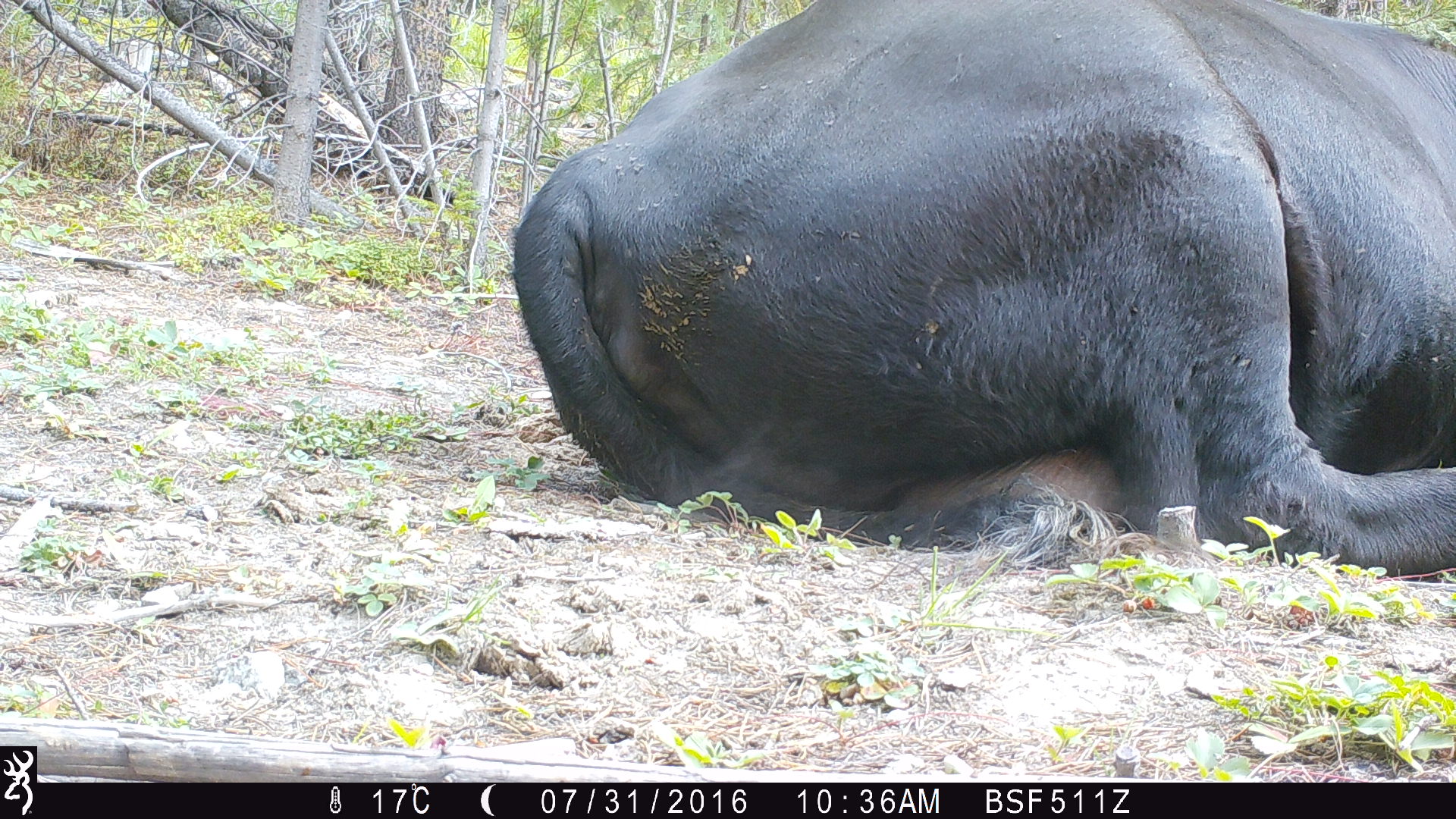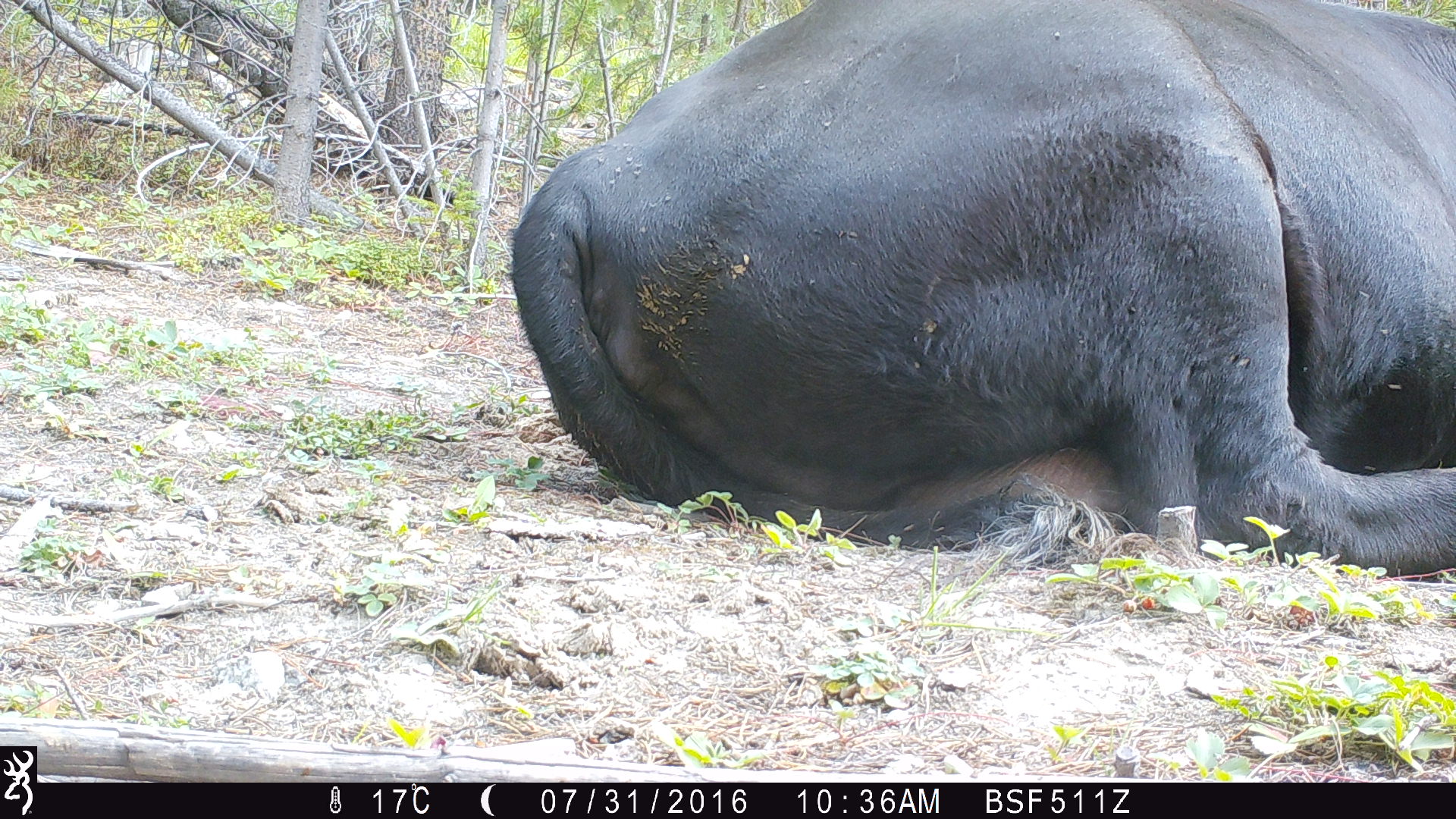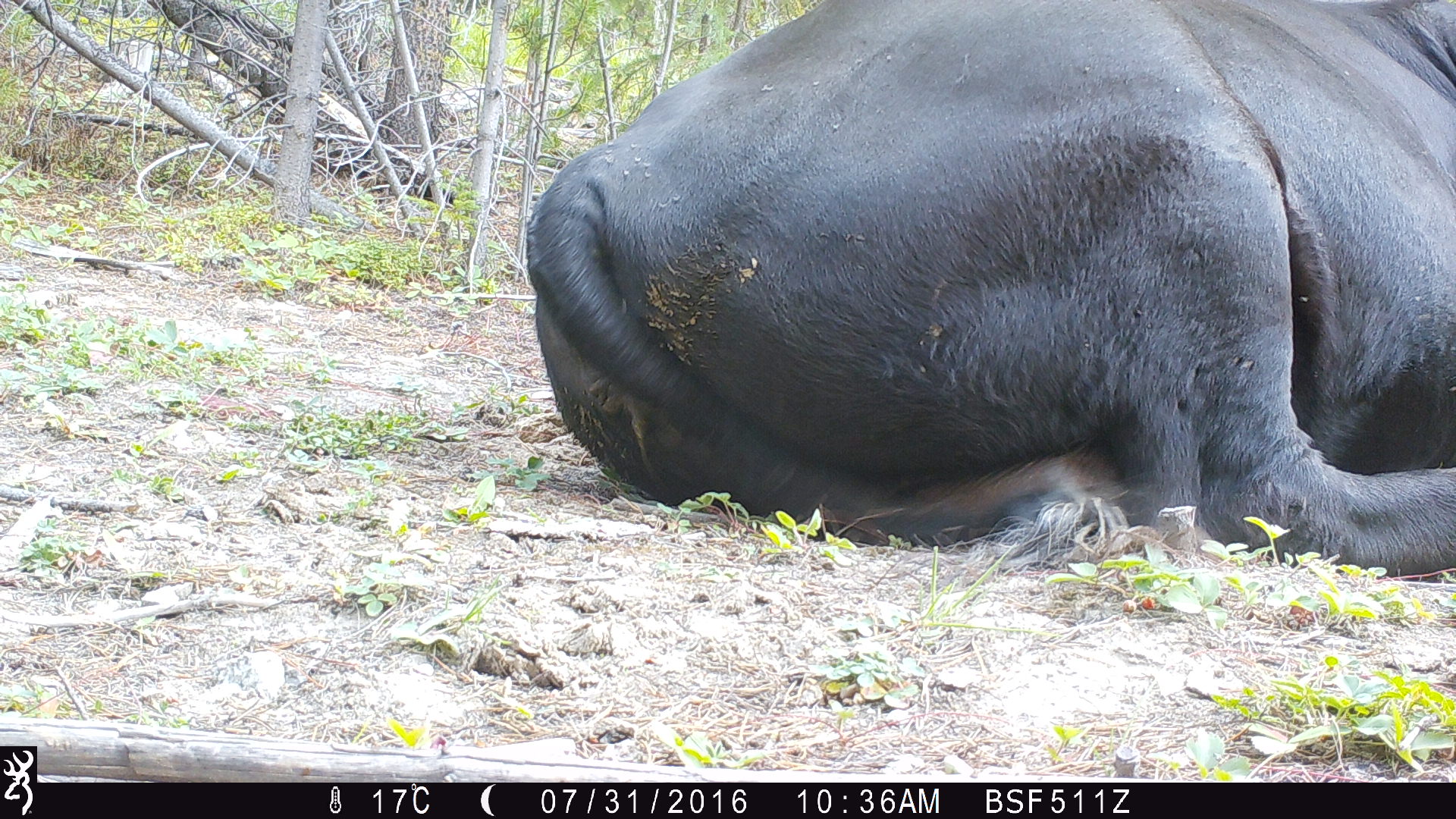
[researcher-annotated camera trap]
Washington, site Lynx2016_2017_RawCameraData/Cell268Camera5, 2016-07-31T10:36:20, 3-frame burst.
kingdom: Animalia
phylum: Chordata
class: Mammalia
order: Artiodactyla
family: Bovidae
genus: Bos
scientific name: Bos taurus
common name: domestic cattle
Domestic cattle (Bos taurus). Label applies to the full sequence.